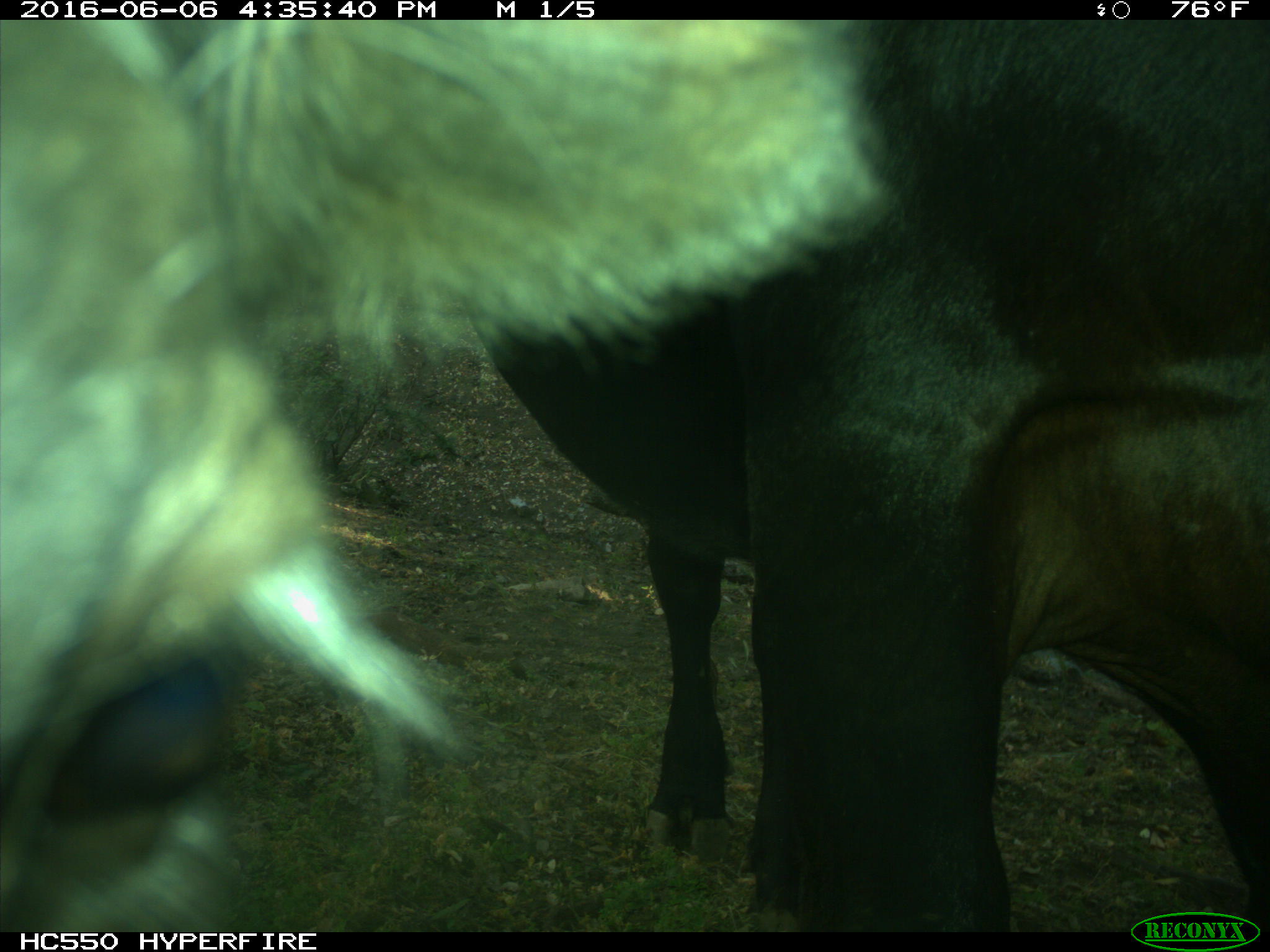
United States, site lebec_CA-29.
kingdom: Animalia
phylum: Chordata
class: Mammalia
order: Artiodactyla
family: Bovidae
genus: Bos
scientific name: Bos taurus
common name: domestic cow